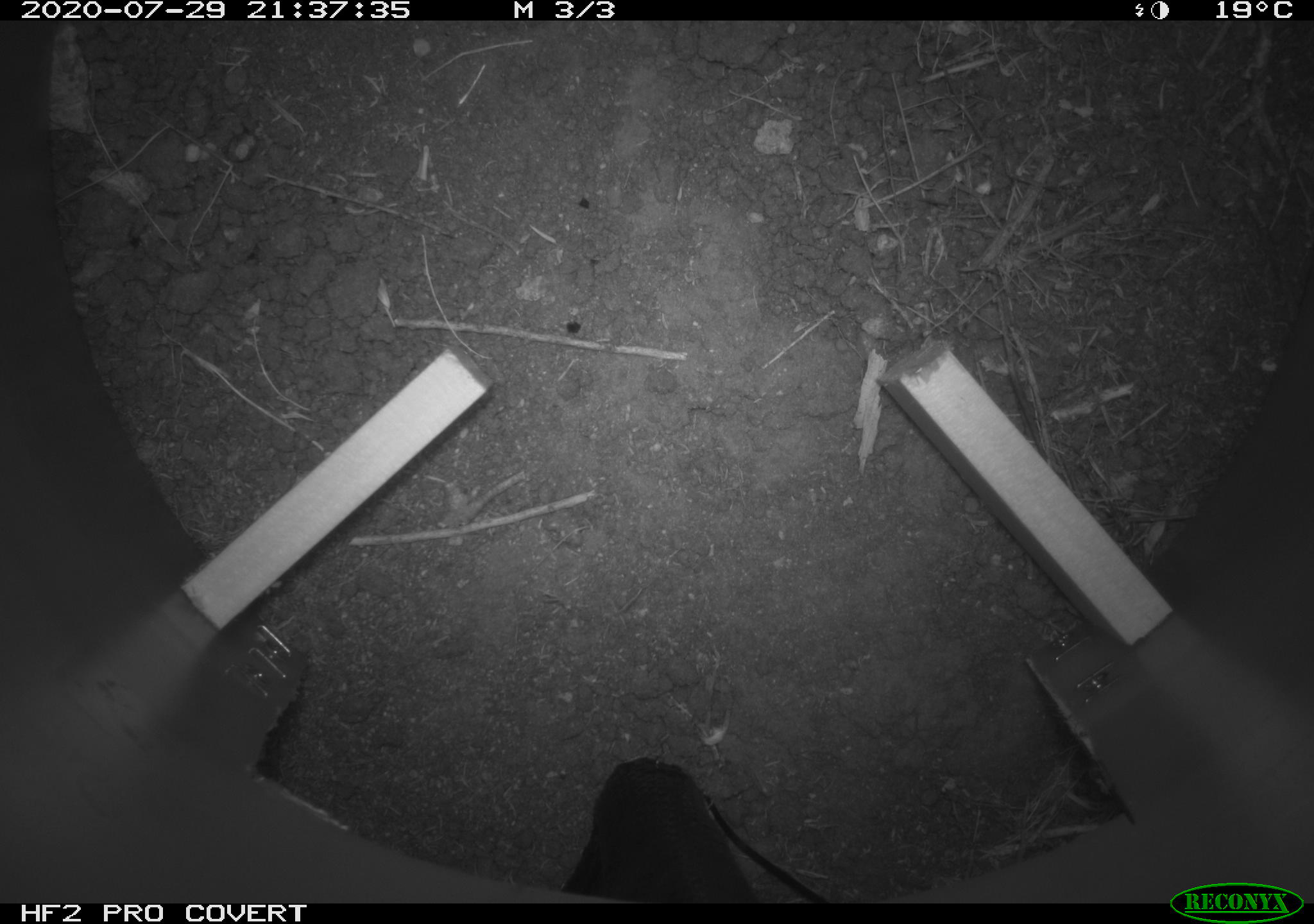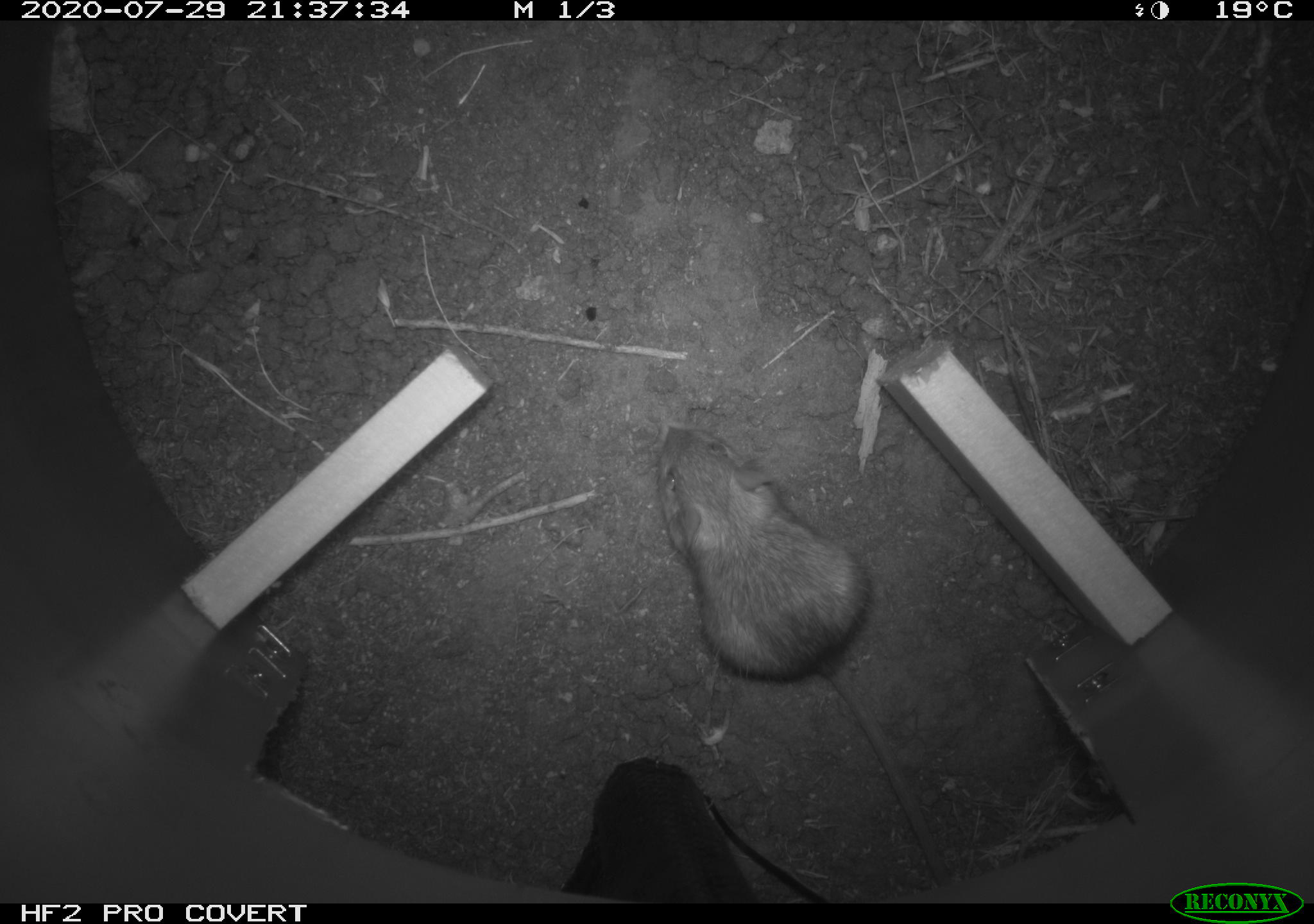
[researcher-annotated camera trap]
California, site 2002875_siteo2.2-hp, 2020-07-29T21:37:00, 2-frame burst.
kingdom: Animalia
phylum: Chordata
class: Mammalia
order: Rodentia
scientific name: Rodentia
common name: rodent